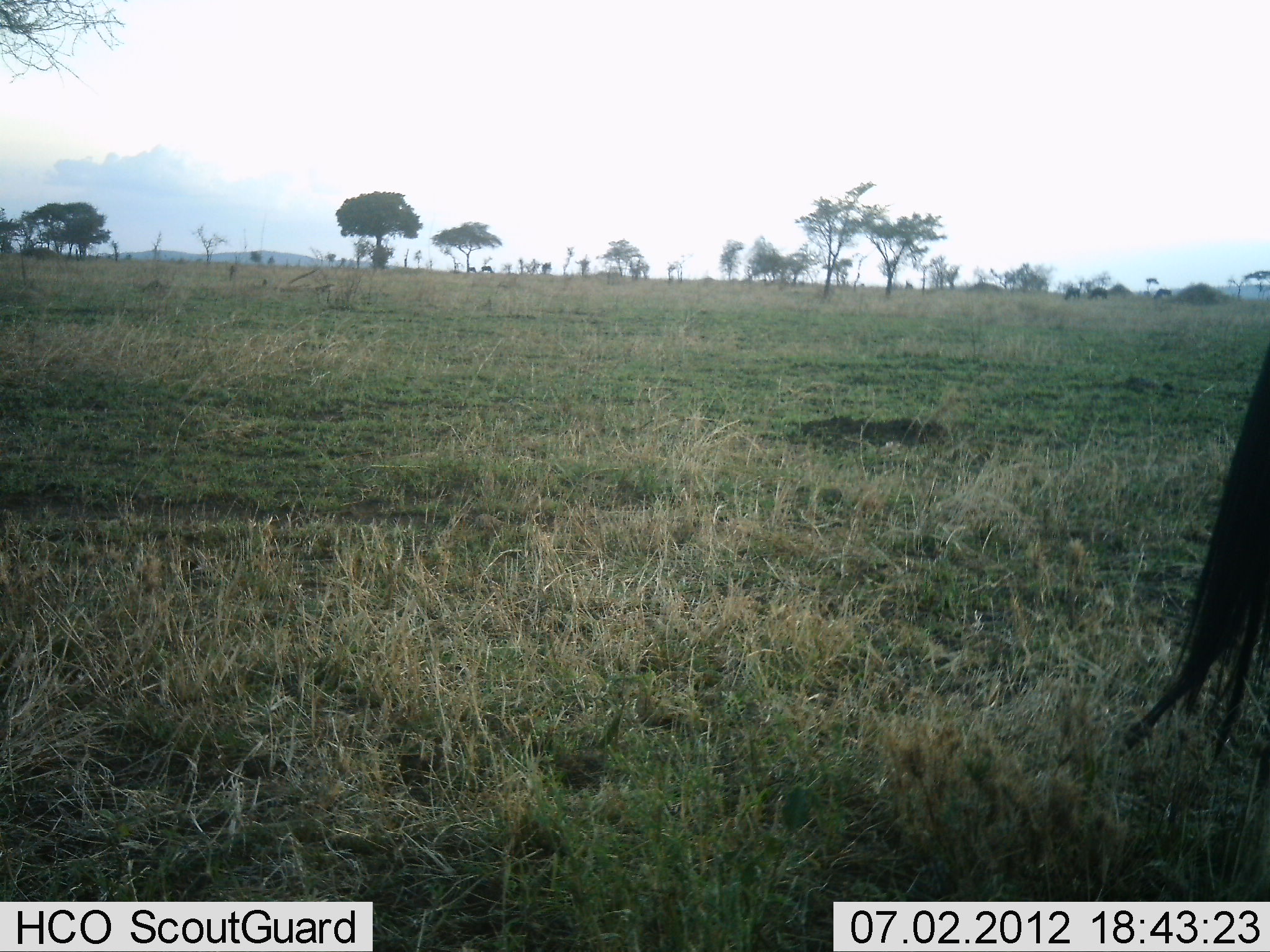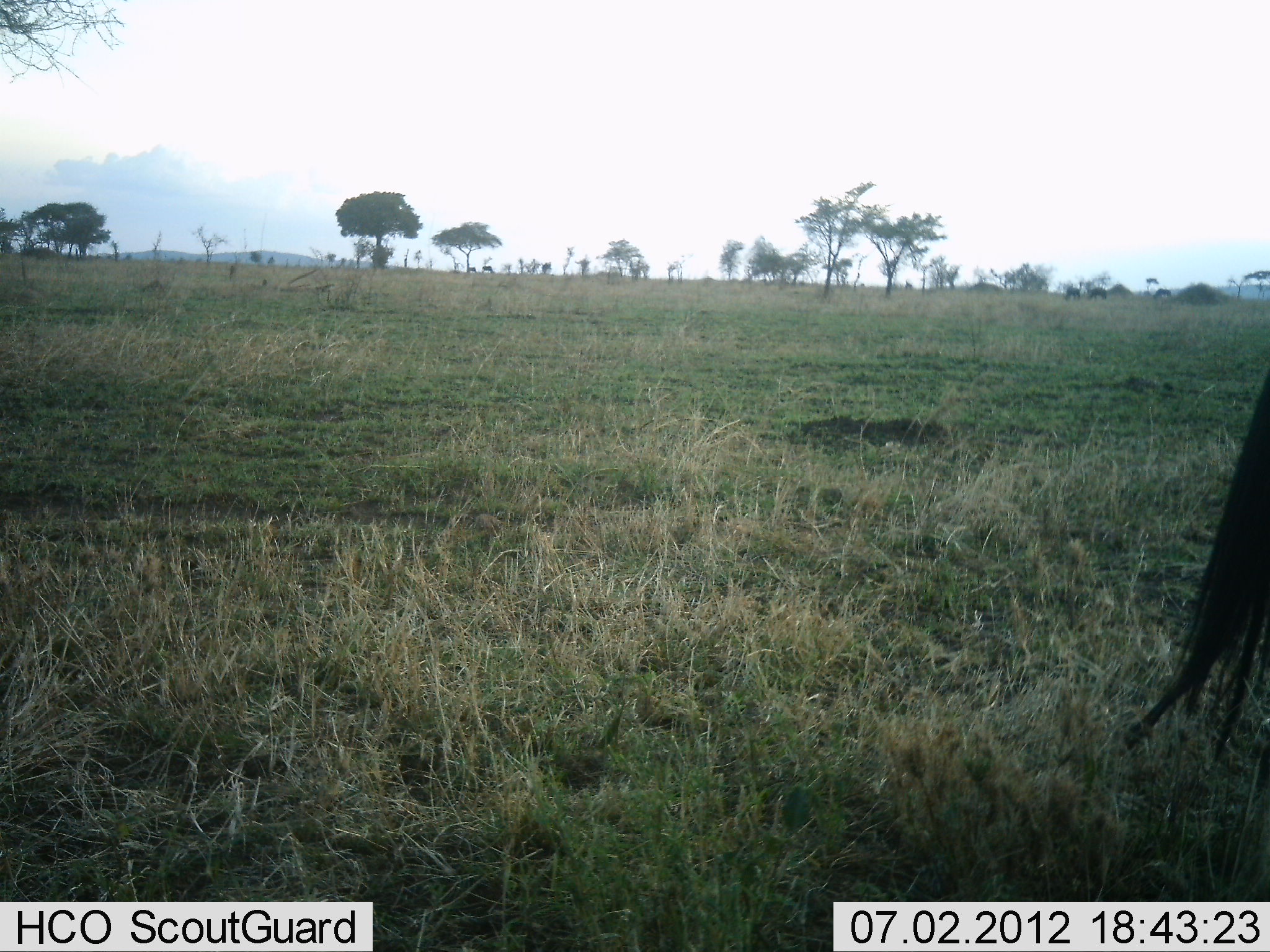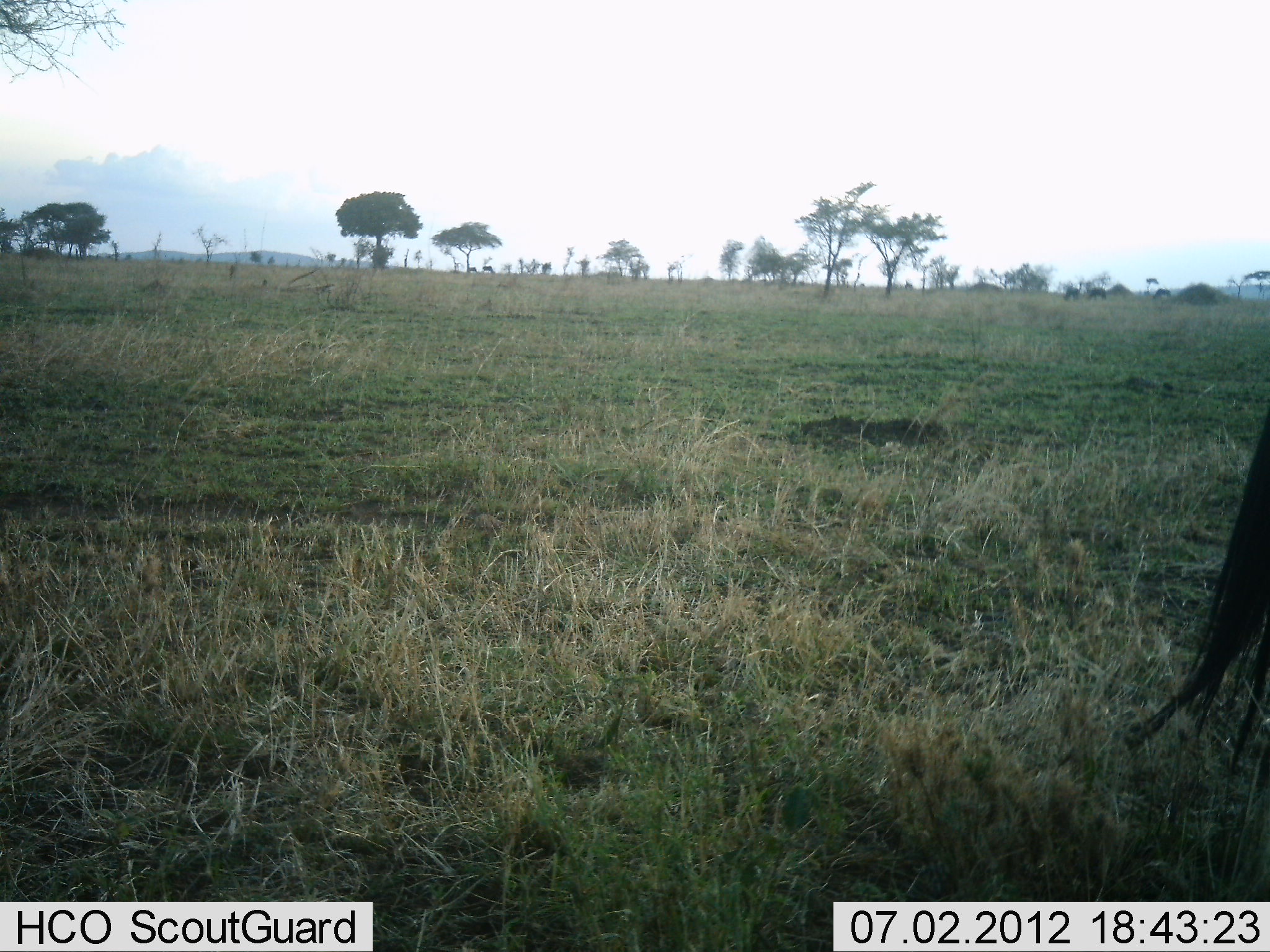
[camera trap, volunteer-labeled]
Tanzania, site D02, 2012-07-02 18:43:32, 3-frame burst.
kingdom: Animalia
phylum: Chordata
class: Mammalia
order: Artiodactyla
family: Bovidae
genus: Connochaetes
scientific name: Connochaetes taurinus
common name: blue wildebeest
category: wildebeest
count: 1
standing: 90%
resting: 0%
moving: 10%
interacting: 0%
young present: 0%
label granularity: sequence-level